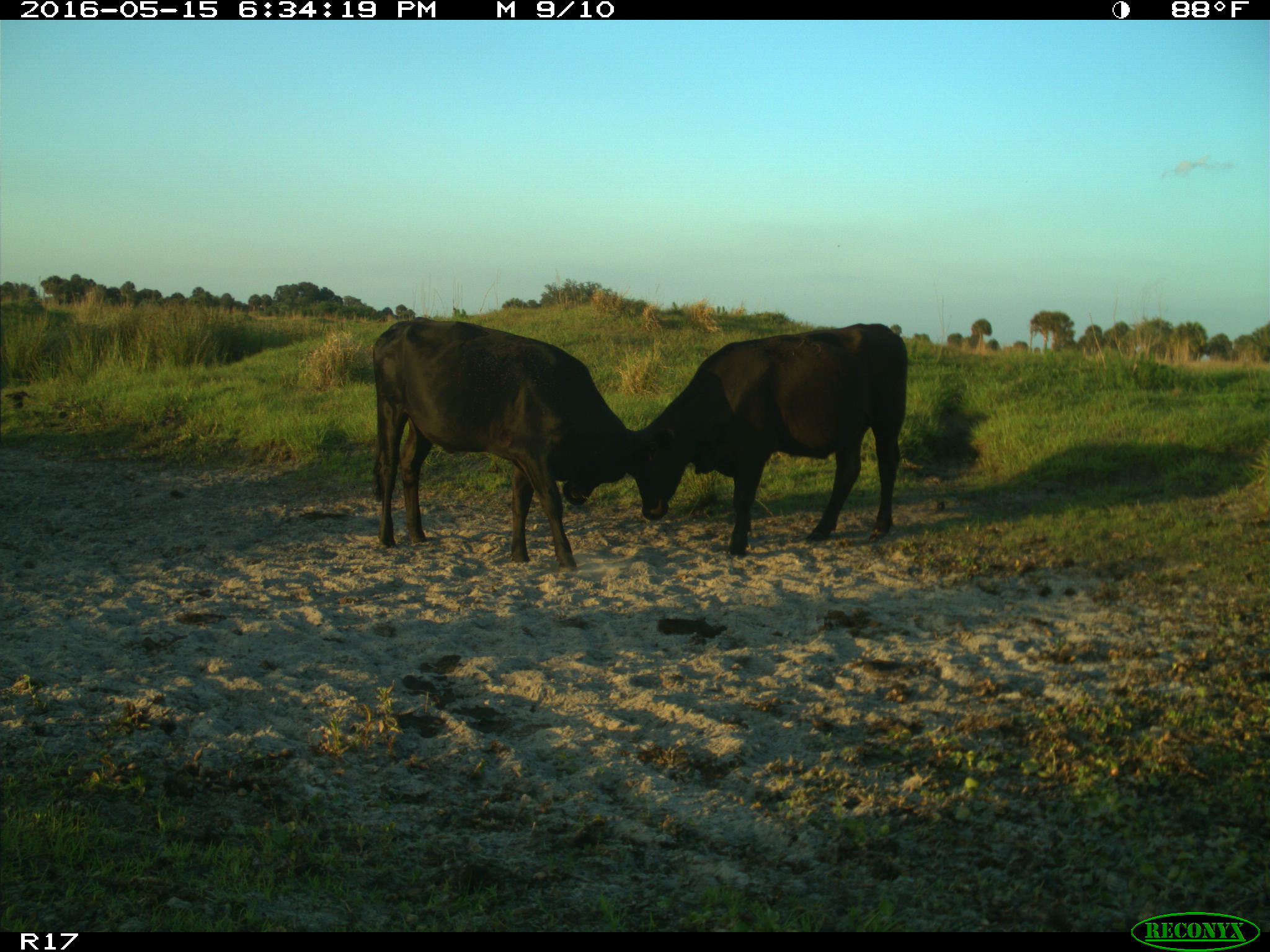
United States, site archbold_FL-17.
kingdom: Animalia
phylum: Chordata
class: Mammalia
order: Artiodactyla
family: Bovidae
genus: Bos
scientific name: Bos taurus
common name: domestic cow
Bos taurus (domestic cow).